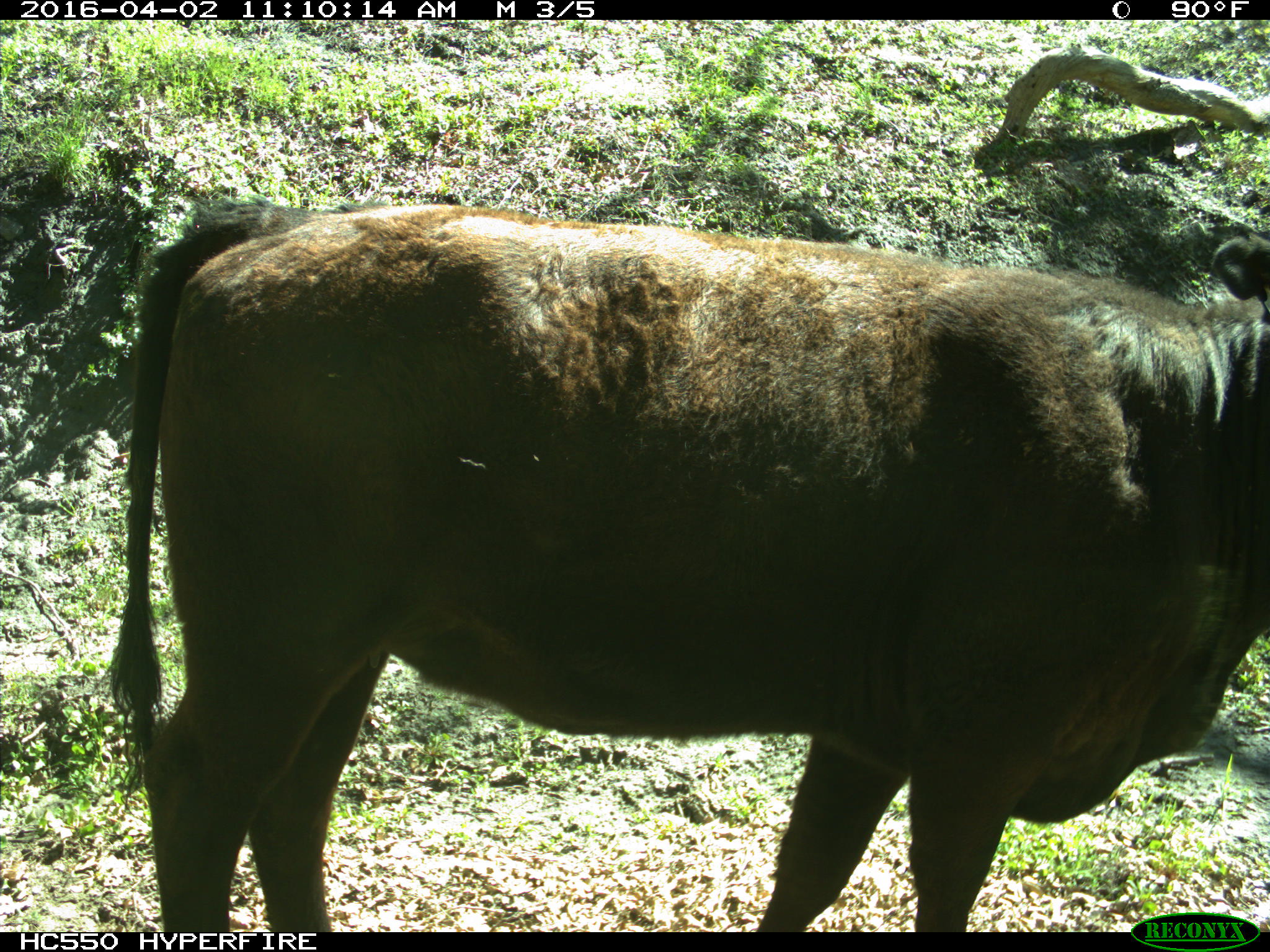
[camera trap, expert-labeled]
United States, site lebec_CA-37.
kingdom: Animalia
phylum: Chordata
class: Mammalia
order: Artiodactyla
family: Bovidae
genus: Bos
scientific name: Bos taurus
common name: domestic cow